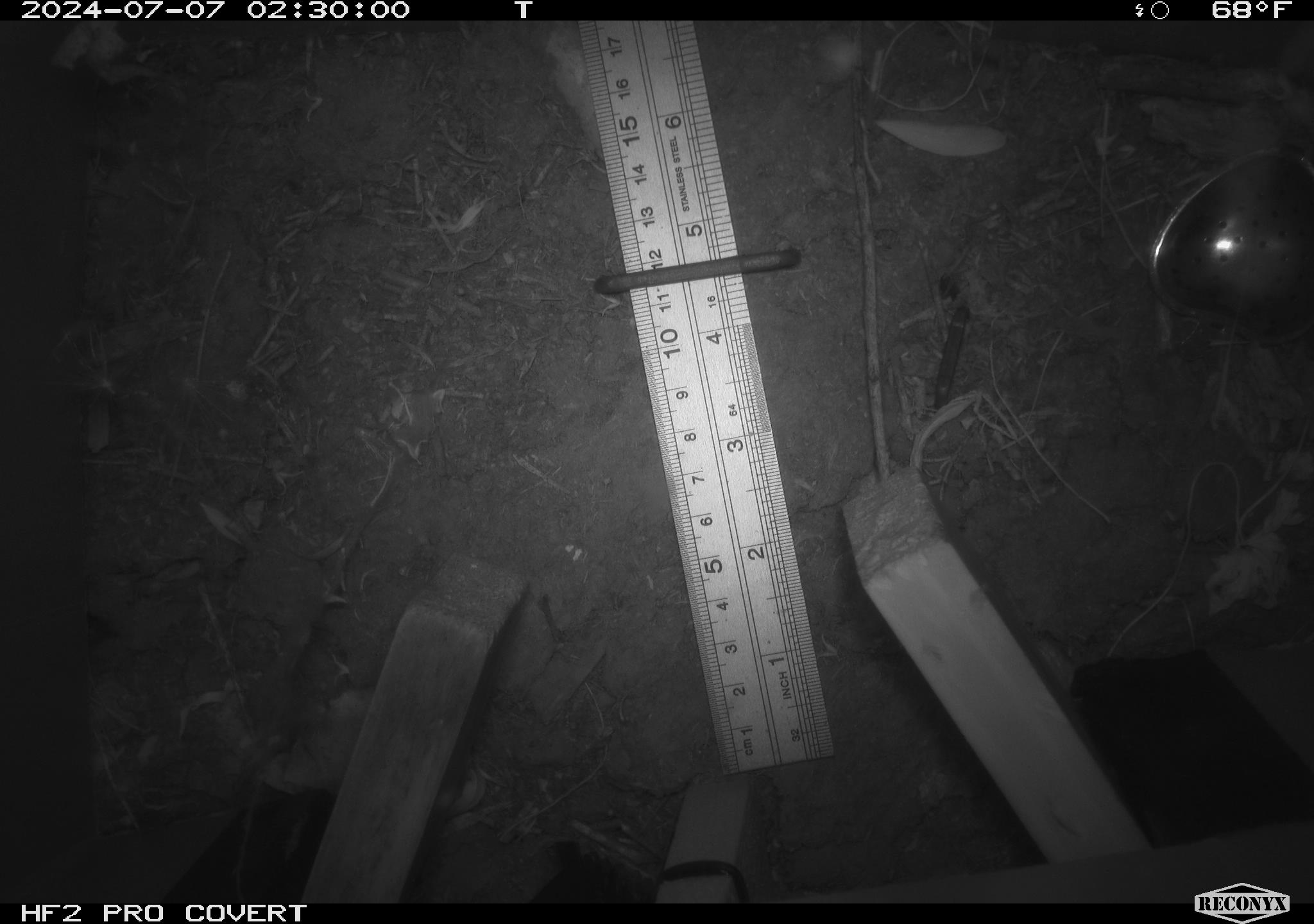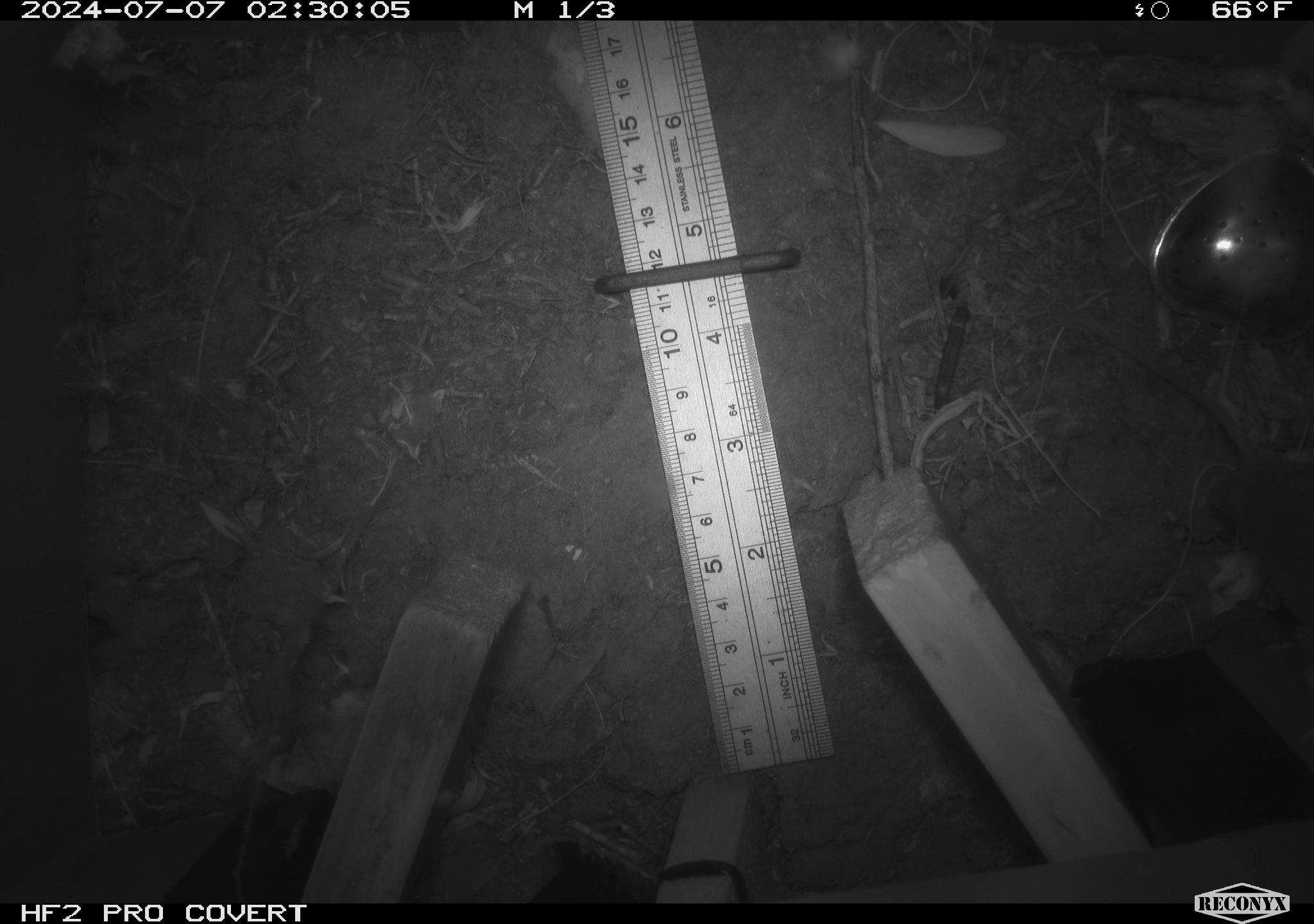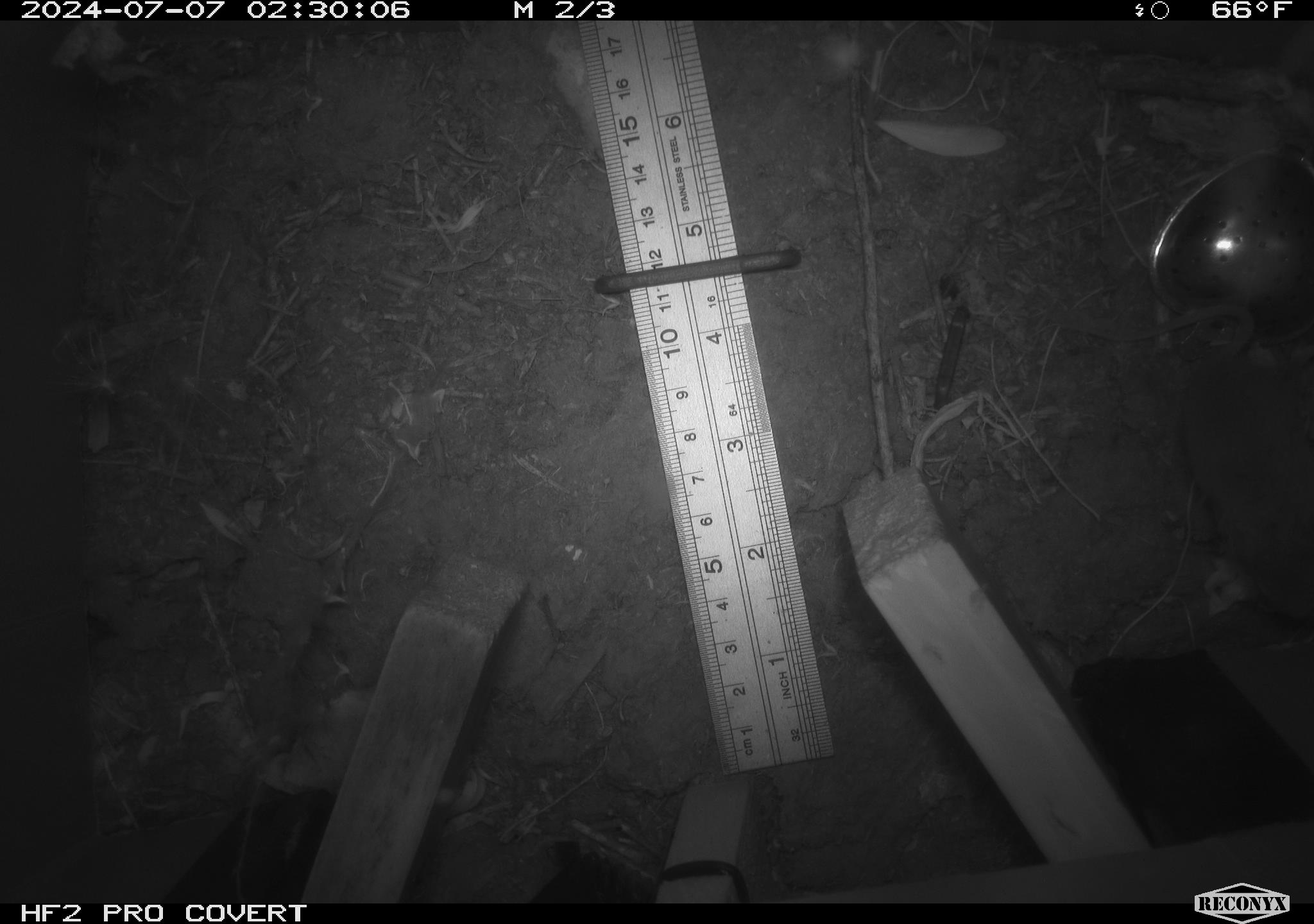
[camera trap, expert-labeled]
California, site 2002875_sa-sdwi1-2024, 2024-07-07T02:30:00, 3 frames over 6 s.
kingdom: Animalia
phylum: Chordata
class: Mammalia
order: Rodentia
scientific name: Rodentia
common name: mouse species